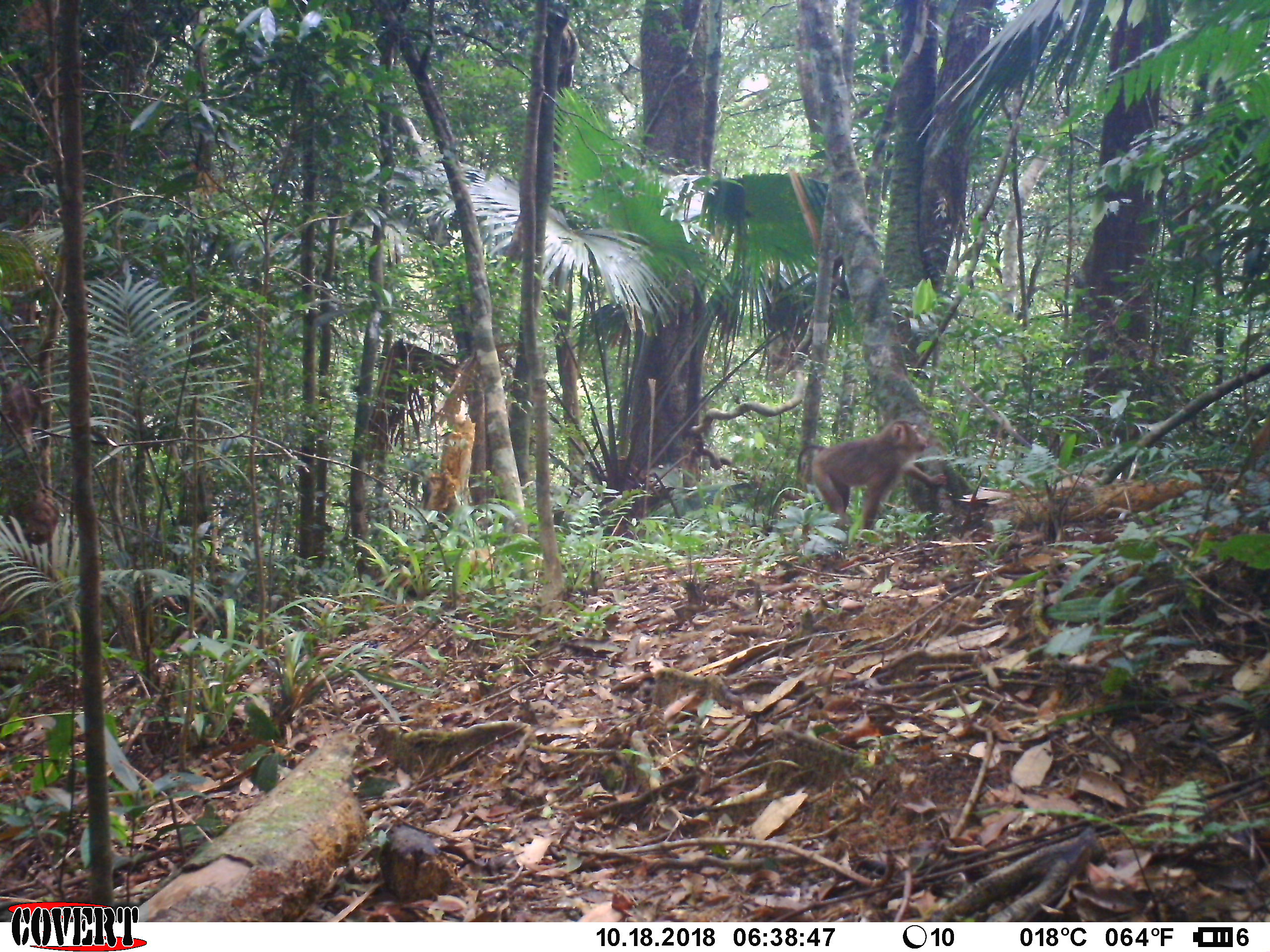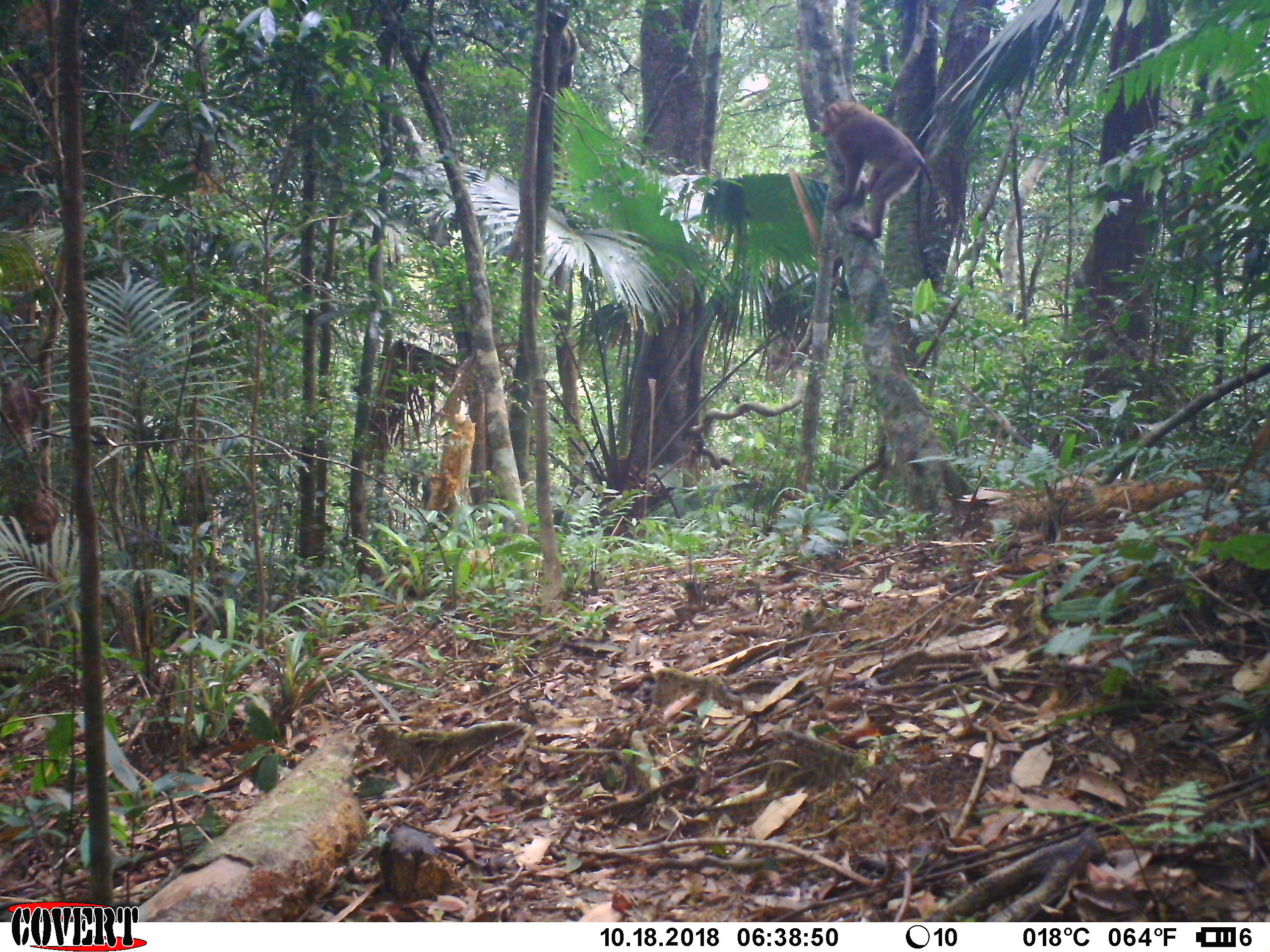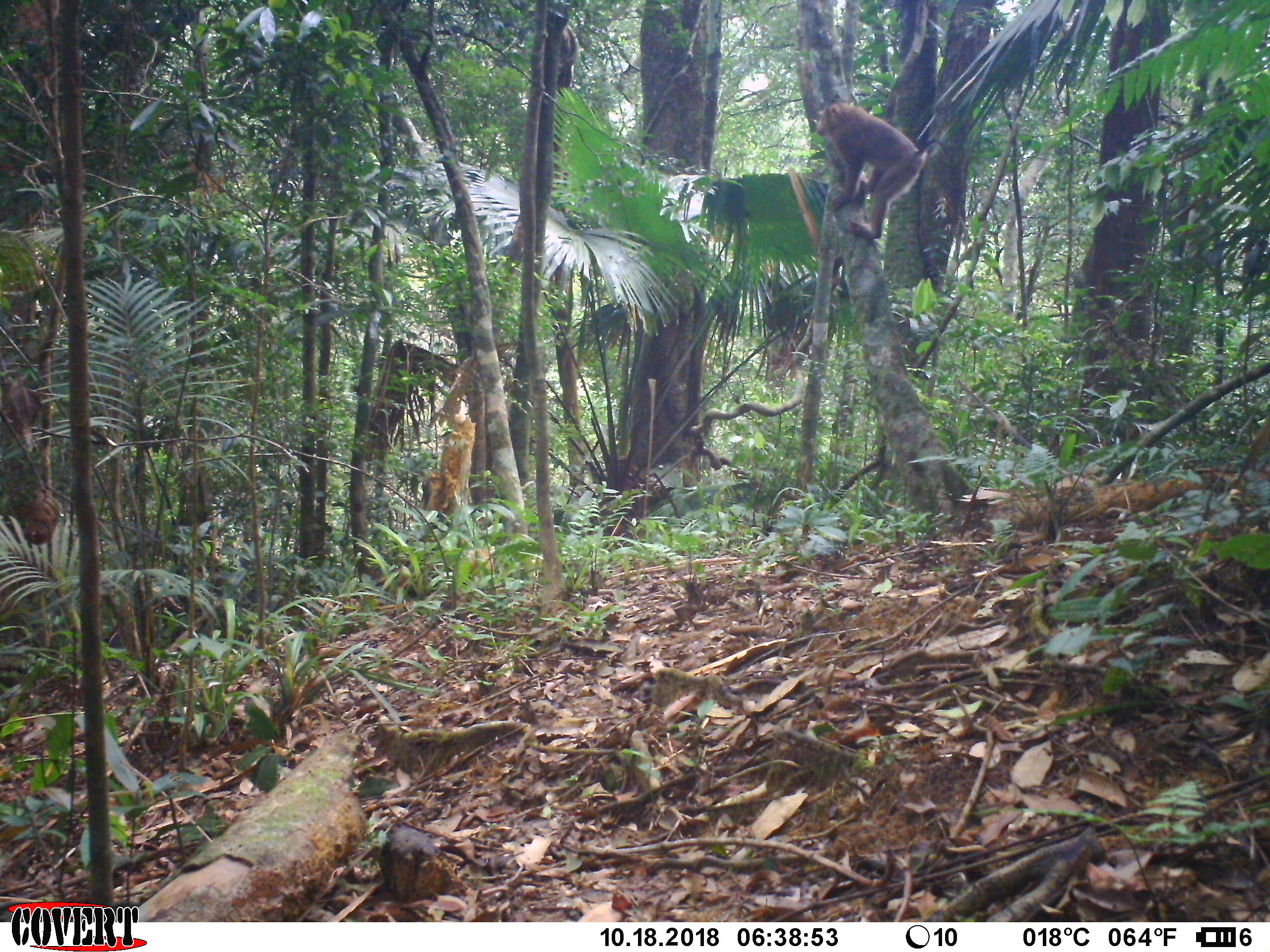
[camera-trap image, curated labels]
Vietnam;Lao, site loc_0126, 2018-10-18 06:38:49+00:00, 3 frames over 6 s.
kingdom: Animalia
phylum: Chordata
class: Mammalia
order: Primates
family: Cercopithecidae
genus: Macaca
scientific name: Macaca nemestrina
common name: pig-tailed macaque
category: pig tailed macaque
Pig tailed macaque (pig-tailed macaque) (Macaca nemestrina). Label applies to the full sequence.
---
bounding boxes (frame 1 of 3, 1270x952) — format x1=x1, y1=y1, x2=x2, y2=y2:
pig tailed macaque: x1=796, y1=419, x2=948, y2=551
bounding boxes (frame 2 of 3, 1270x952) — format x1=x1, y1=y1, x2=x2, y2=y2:
pig tailed macaque: x1=817, y1=100, x2=934, y2=240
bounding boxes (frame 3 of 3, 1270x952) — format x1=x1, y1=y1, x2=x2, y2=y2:
pig tailed macaque: x1=815, y1=102, x2=947, y2=239